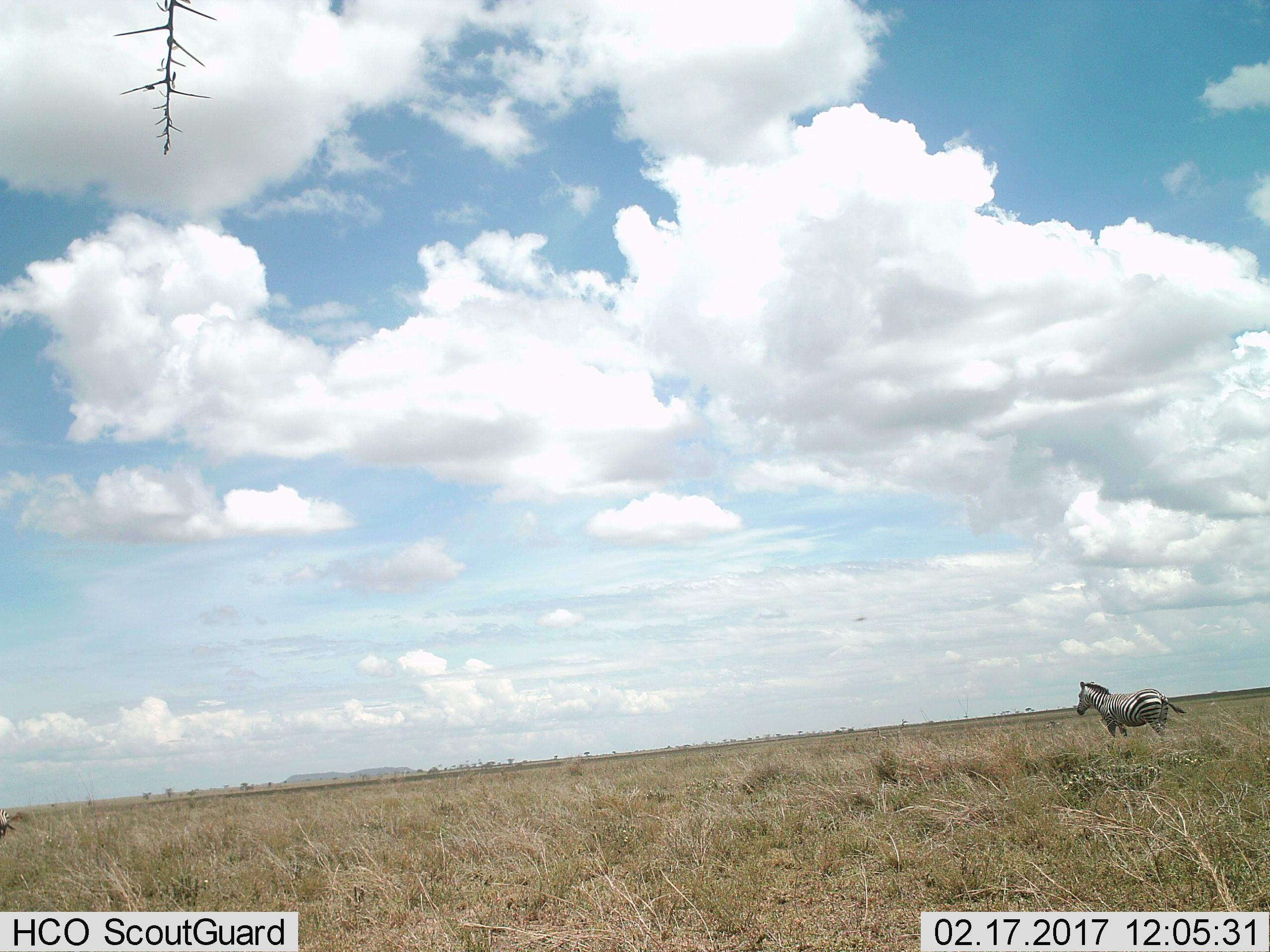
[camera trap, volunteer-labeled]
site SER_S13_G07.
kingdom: Animalia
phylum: Chordata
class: Mammalia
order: Perissodactyla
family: Equidae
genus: Equus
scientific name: Equus quagga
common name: plains zebra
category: zebraplains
Zebraplains (plains zebra) (Equus quagga), count 2. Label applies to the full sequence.